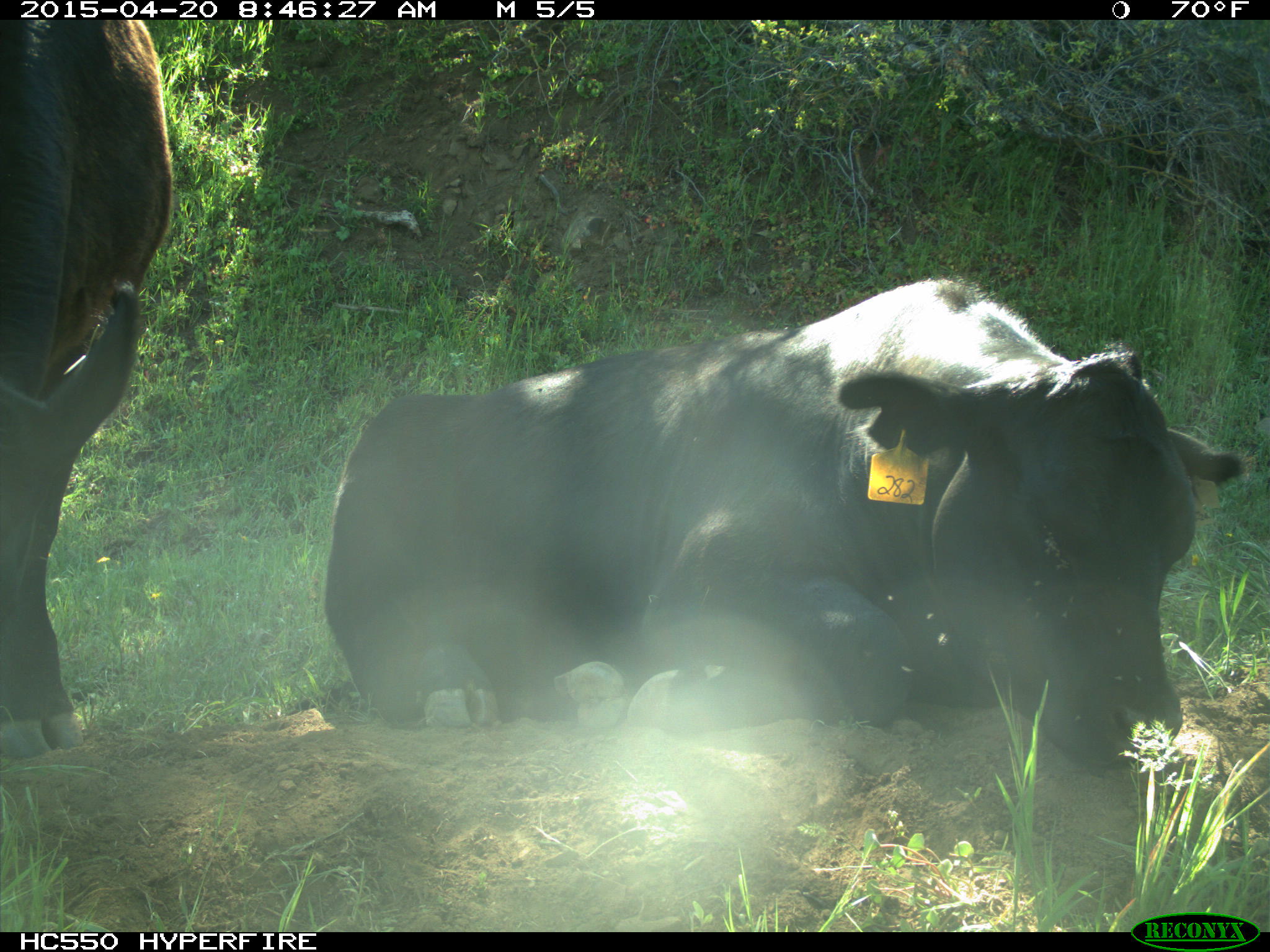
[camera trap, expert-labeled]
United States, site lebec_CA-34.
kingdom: Animalia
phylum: Chordata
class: Mammalia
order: Artiodactyla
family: Bovidae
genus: Bos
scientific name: Bos taurus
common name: domestic cow